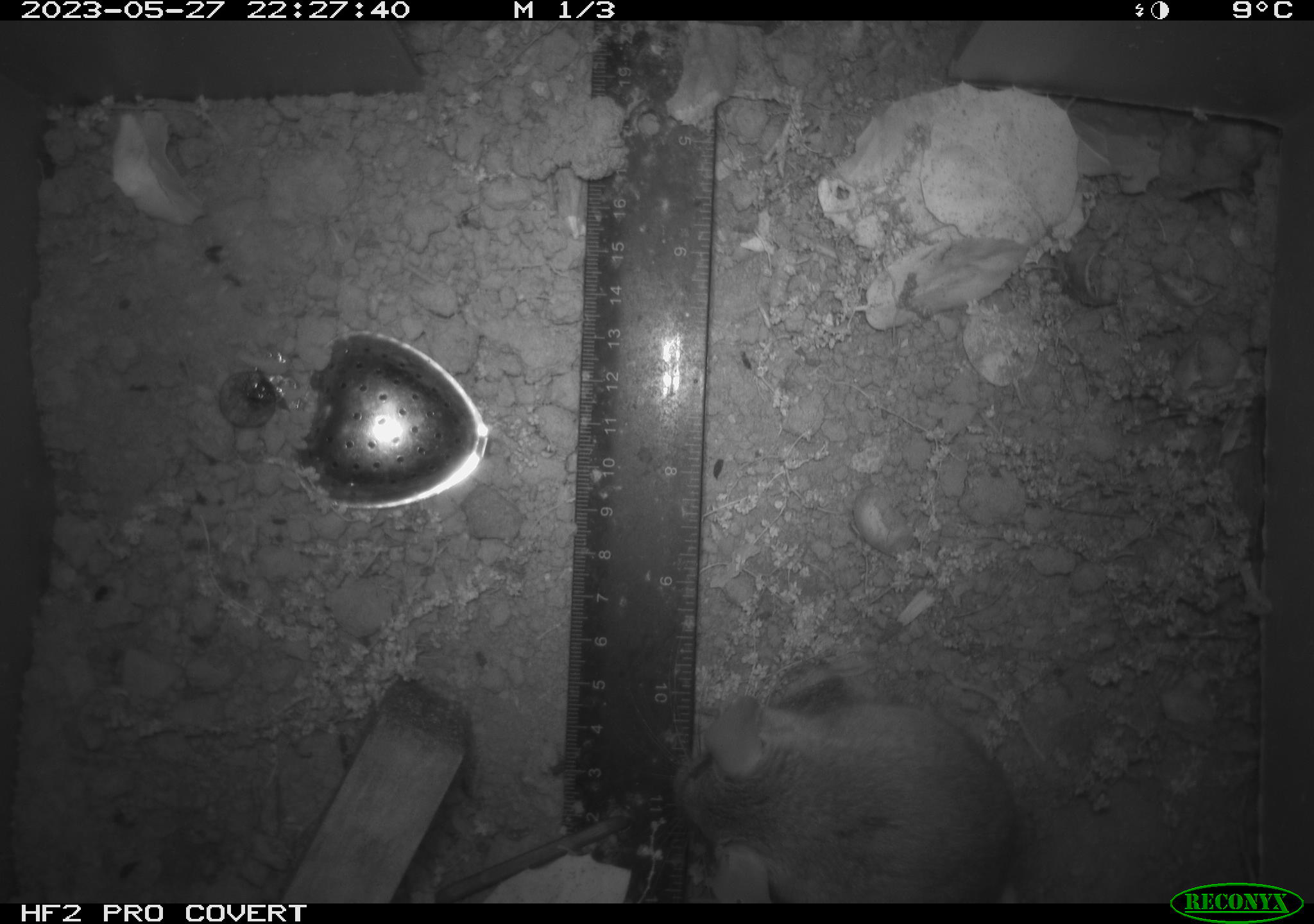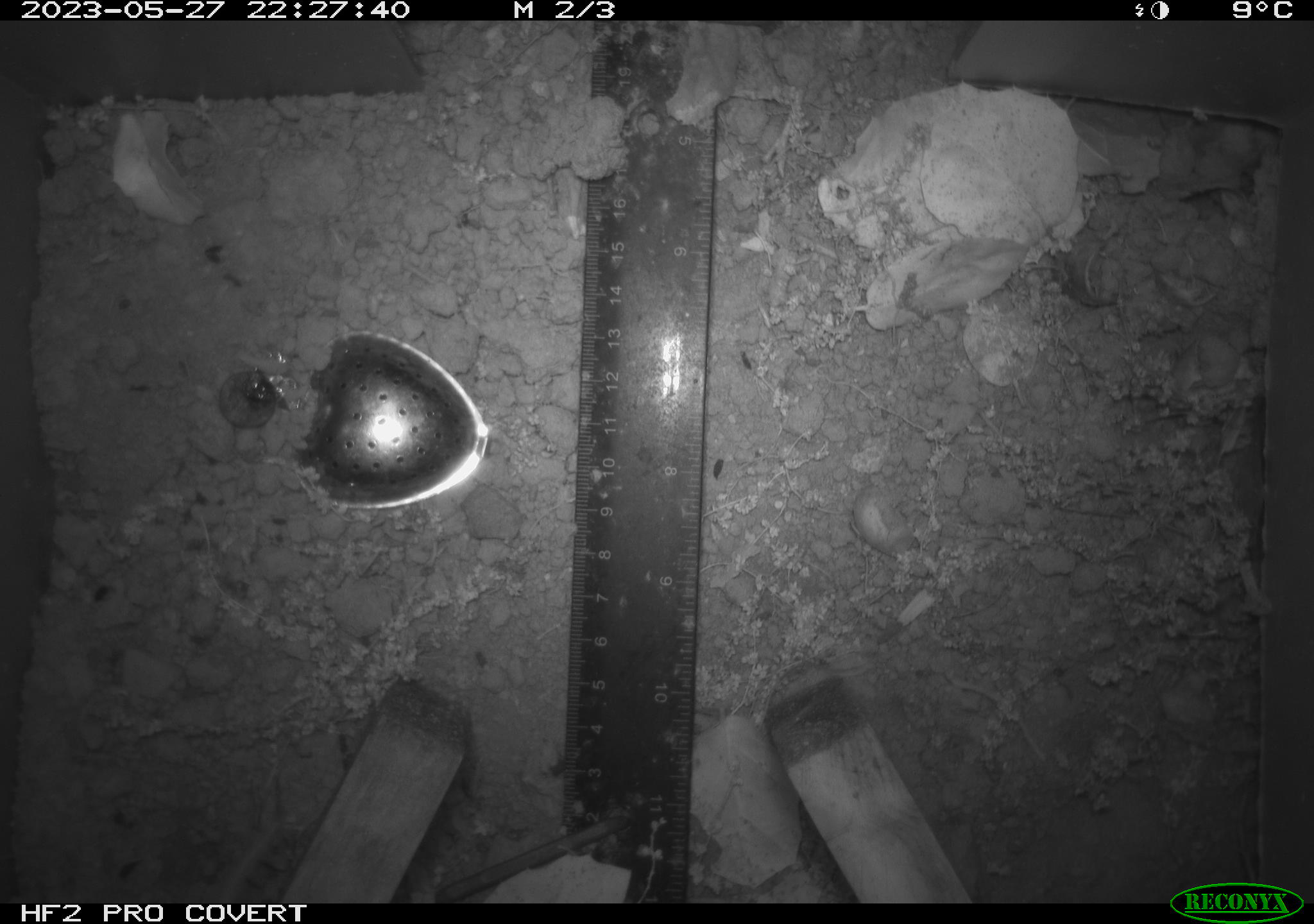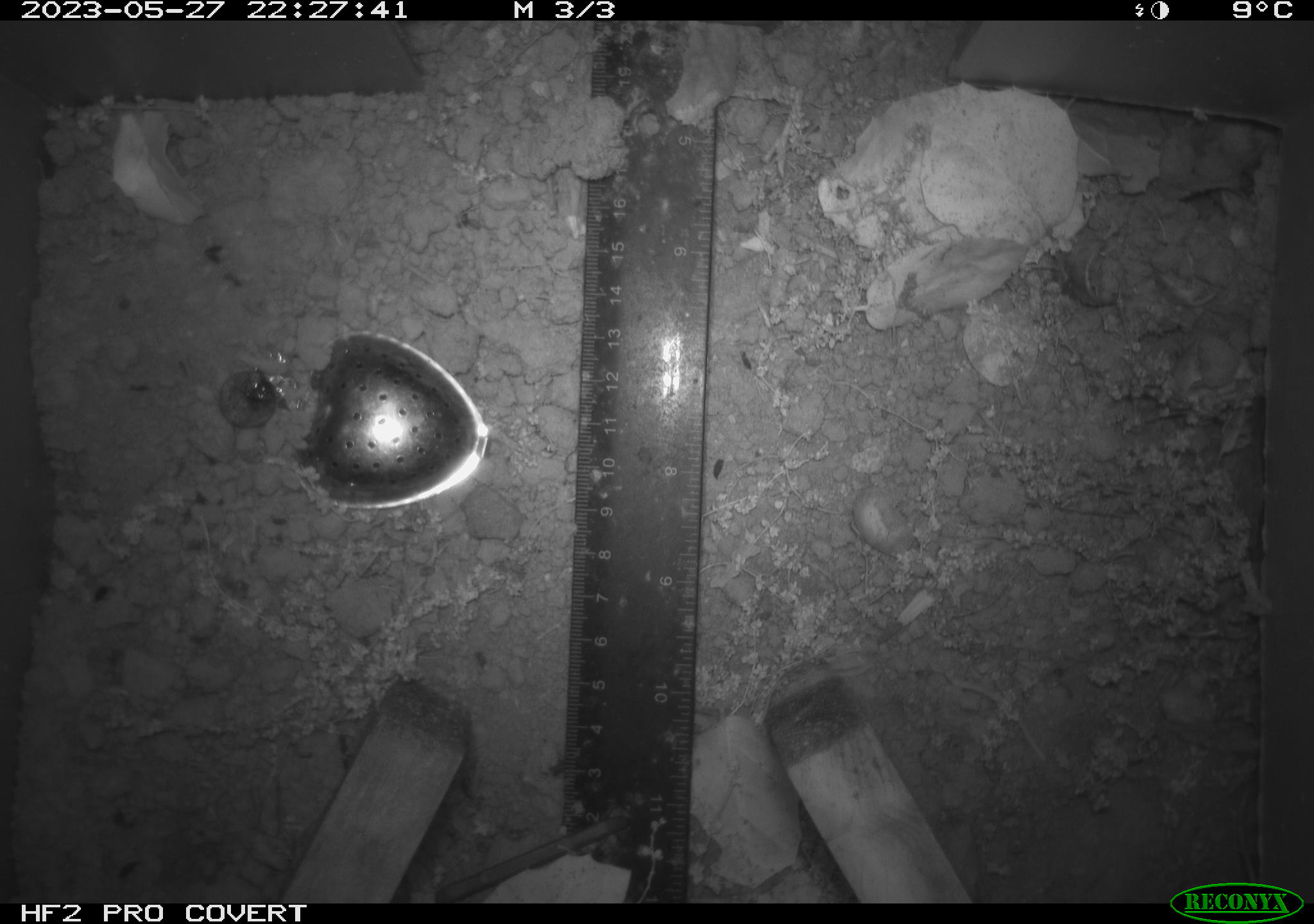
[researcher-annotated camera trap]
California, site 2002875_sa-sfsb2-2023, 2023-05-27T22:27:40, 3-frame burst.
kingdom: Animalia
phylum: Chordata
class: Mammalia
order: Rodentia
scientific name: Rodentia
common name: mouse species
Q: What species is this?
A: Mouse species (Rodentia).